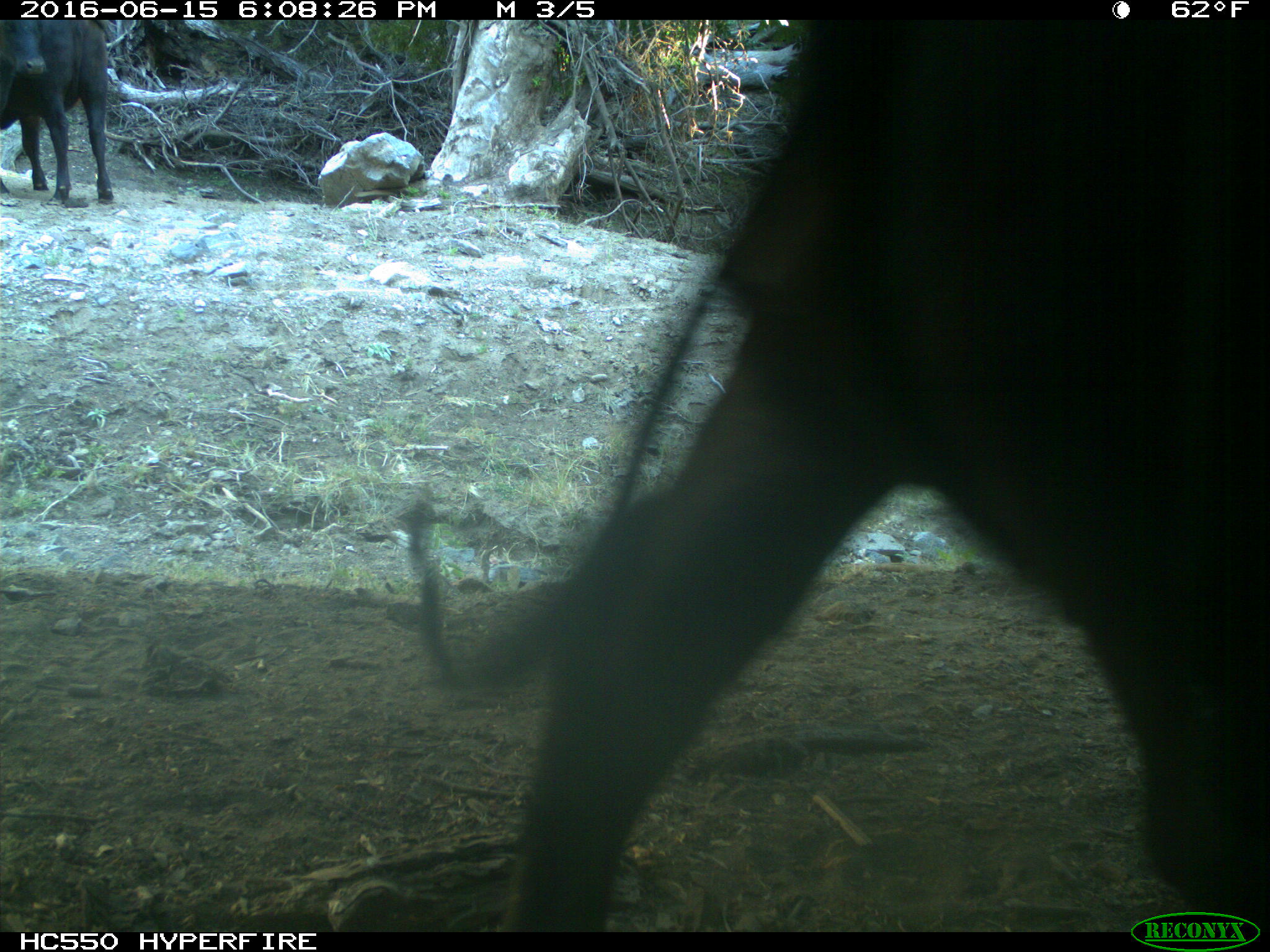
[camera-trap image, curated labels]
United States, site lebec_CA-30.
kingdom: Animalia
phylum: Chordata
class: Mammalia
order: Artiodactyla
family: Bovidae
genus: Bos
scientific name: Bos taurus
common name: domestic cow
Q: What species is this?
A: Bos taurus (domestic cow).